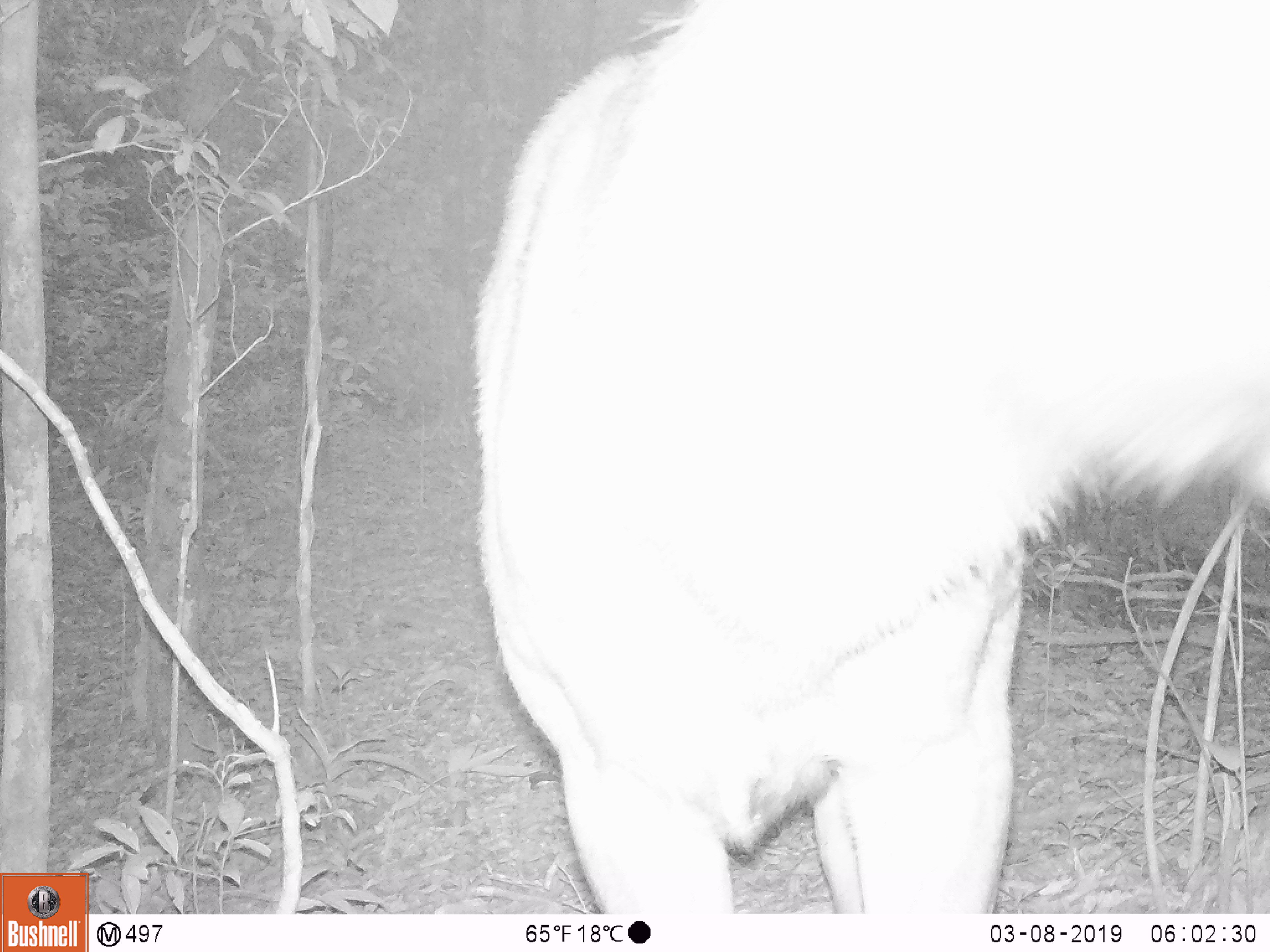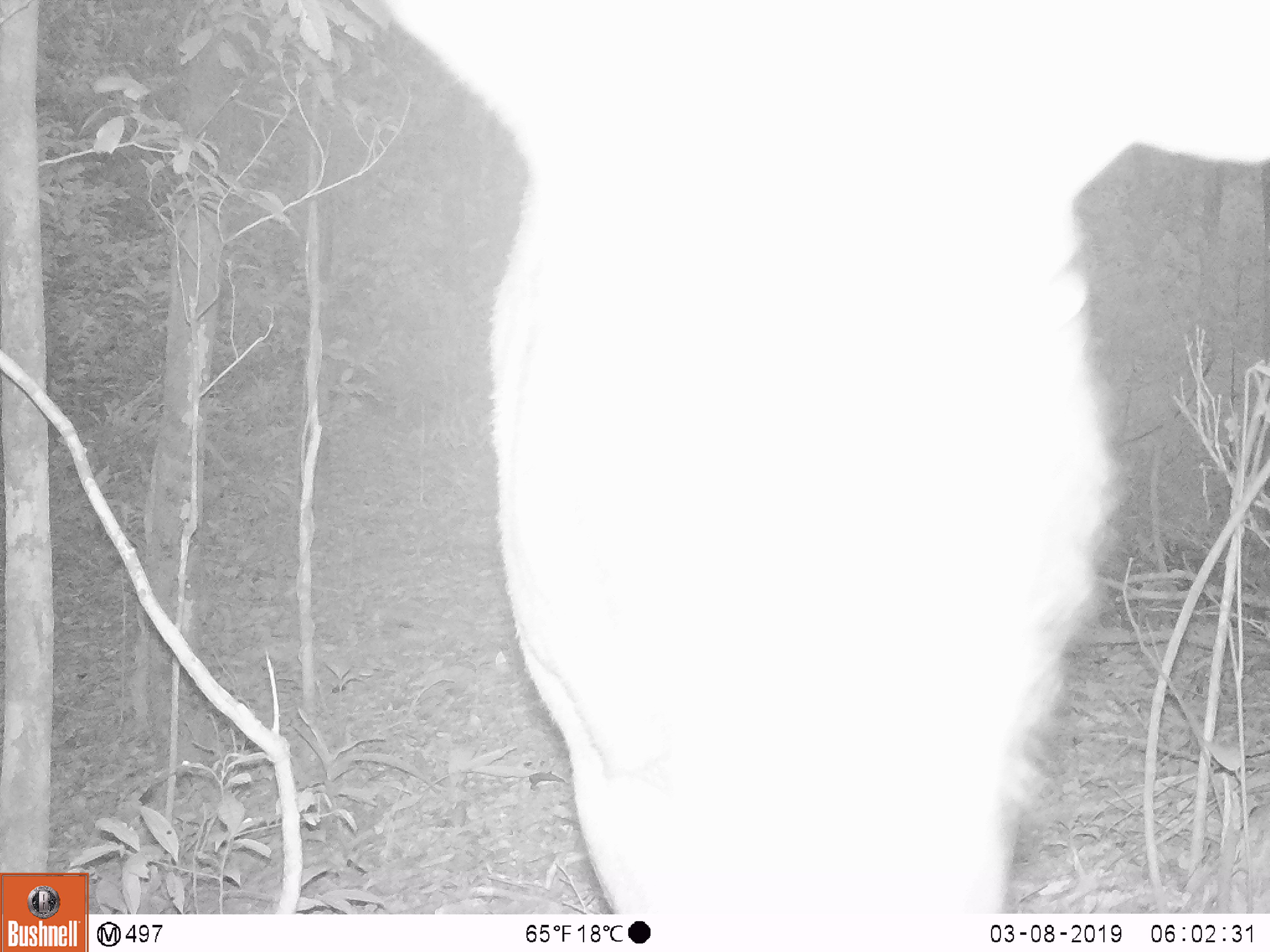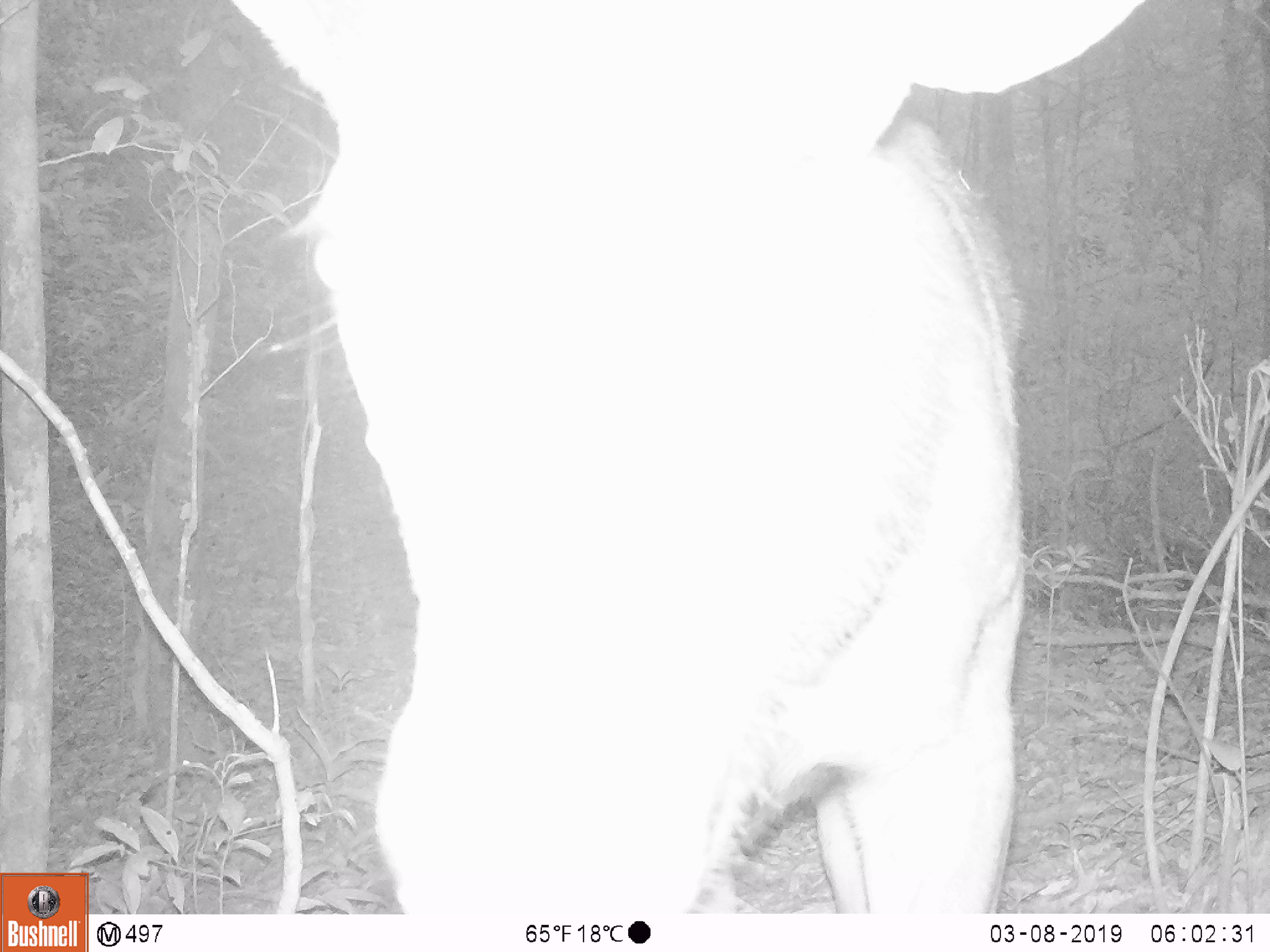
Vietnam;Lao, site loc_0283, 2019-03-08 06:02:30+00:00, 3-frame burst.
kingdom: Animalia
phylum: Chordata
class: Mammalia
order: Artiodactyla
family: Cervidae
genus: Rusa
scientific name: Rusa unicolor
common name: sambar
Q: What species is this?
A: Sambar (Rusa unicolor).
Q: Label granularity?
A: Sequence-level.